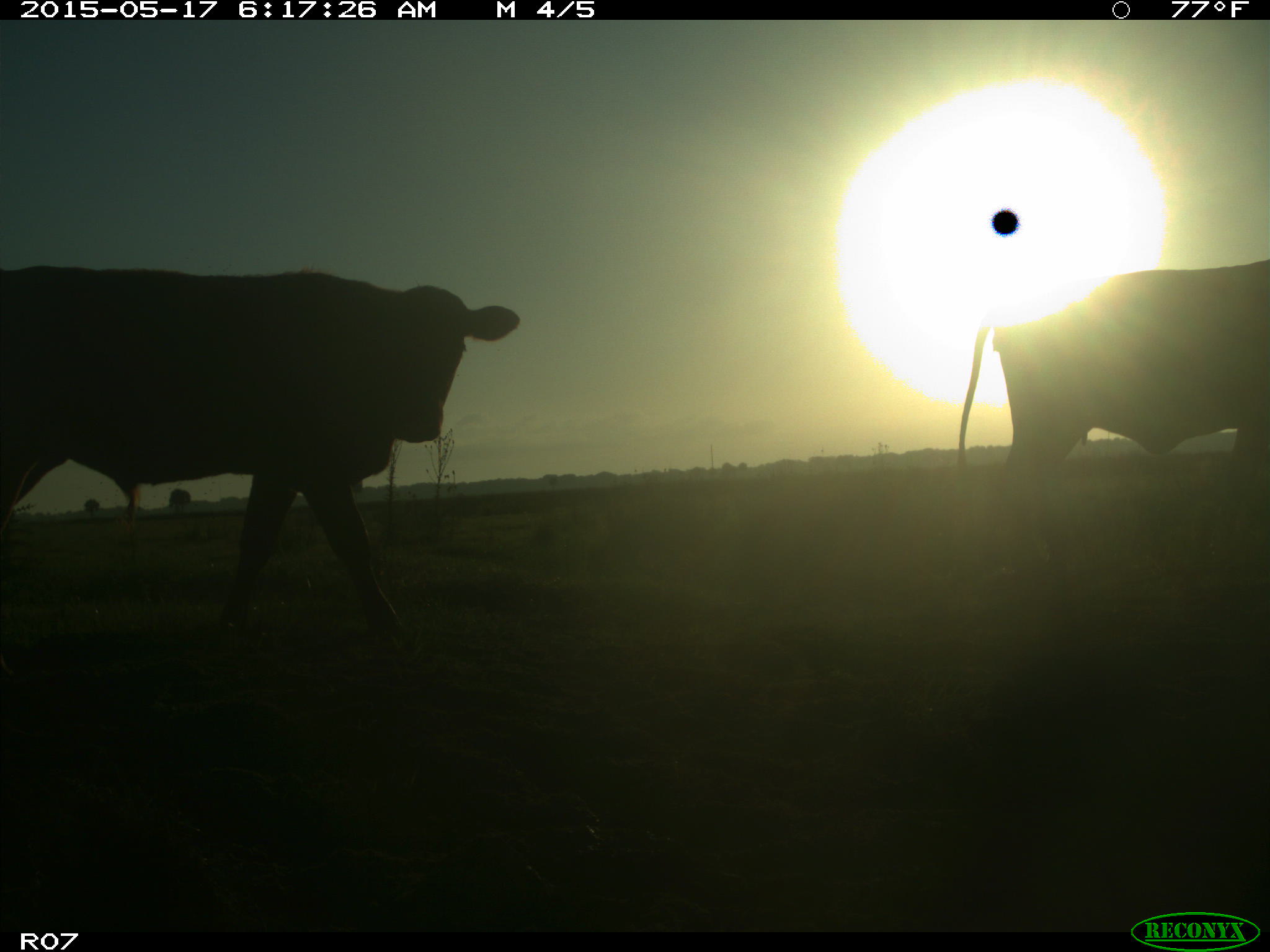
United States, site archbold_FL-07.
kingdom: Animalia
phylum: Chordata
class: Mammalia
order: Artiodactyla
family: Bovidae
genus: Bos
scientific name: Bos taurus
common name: domestic cow